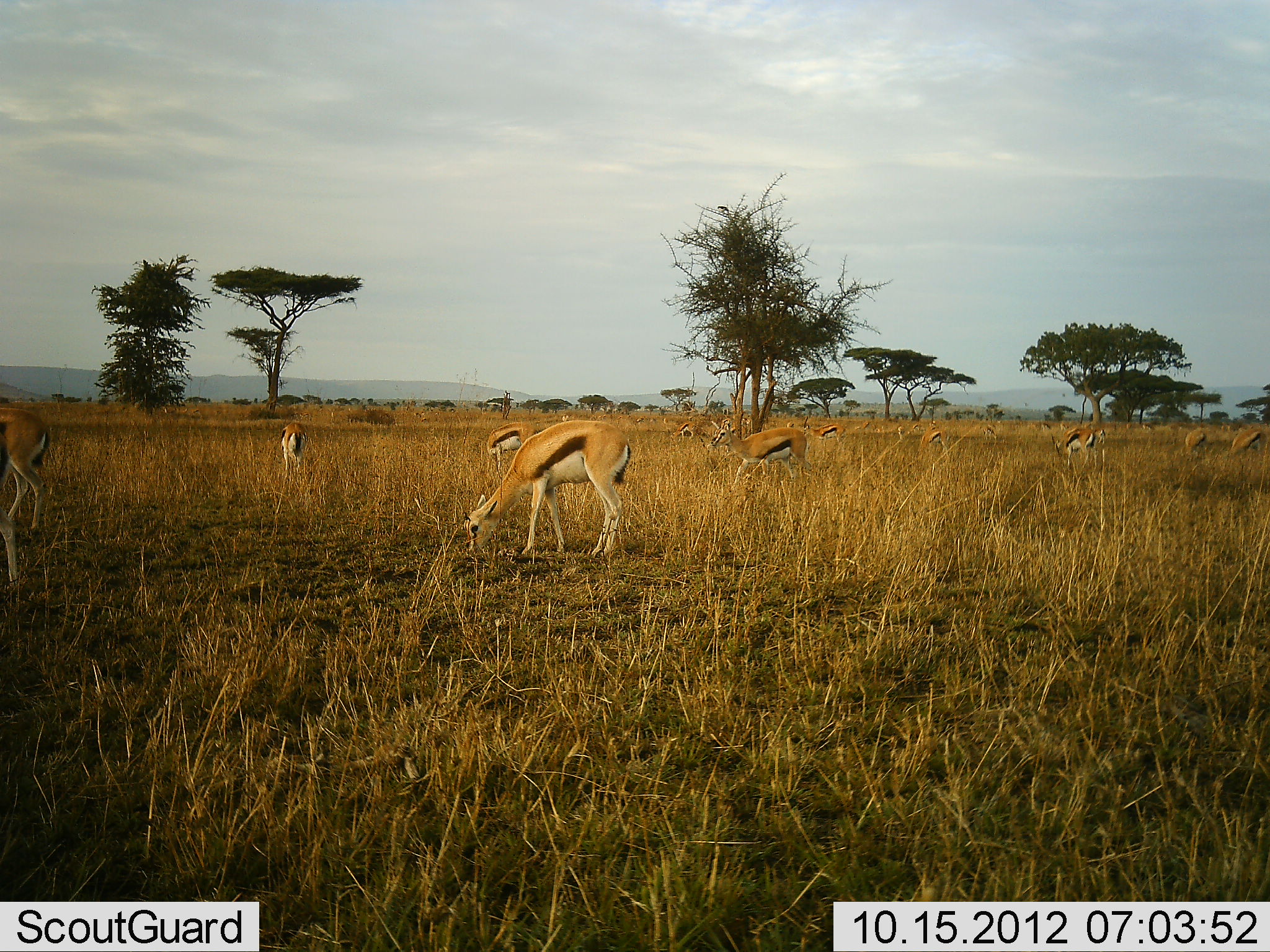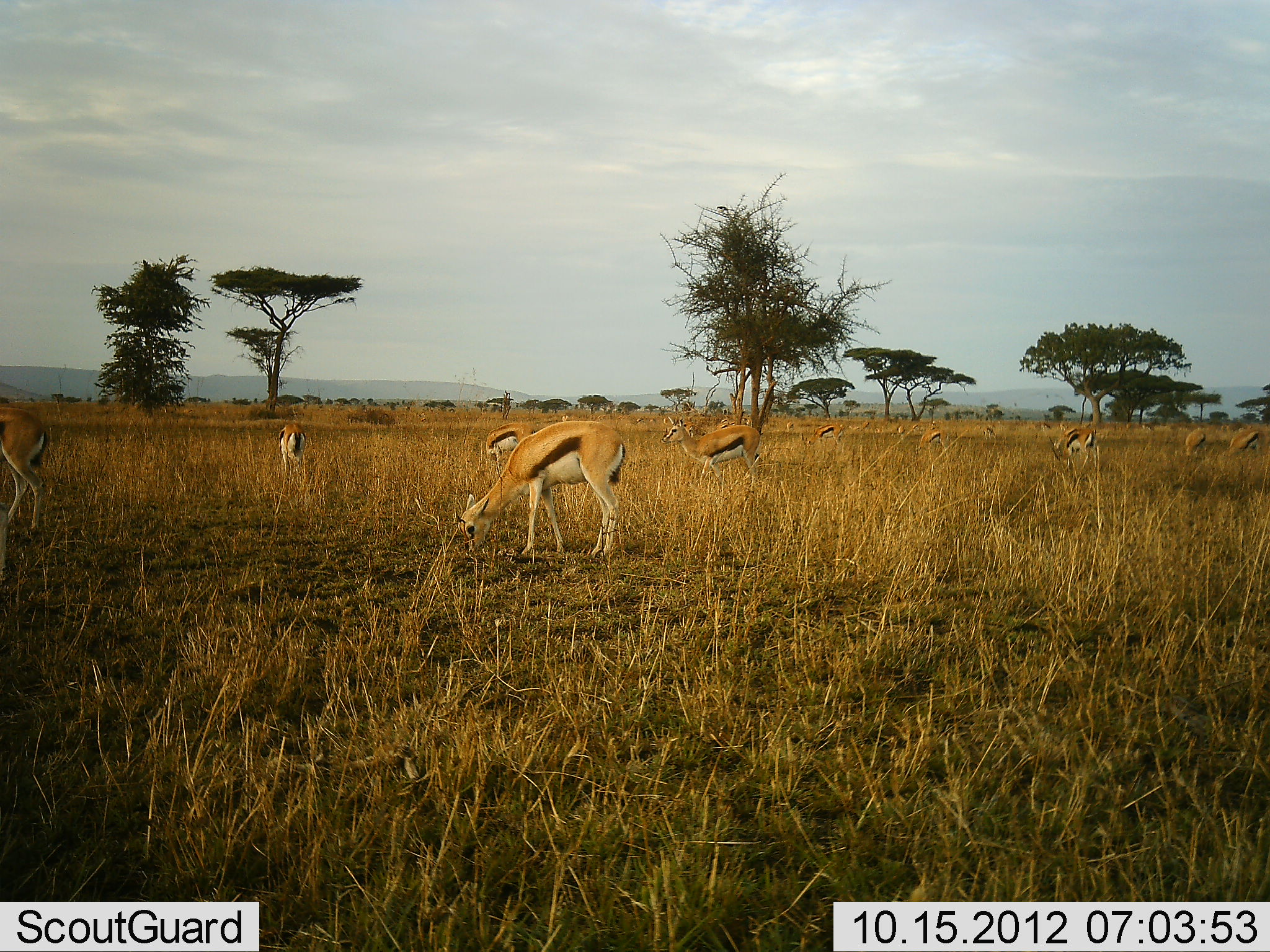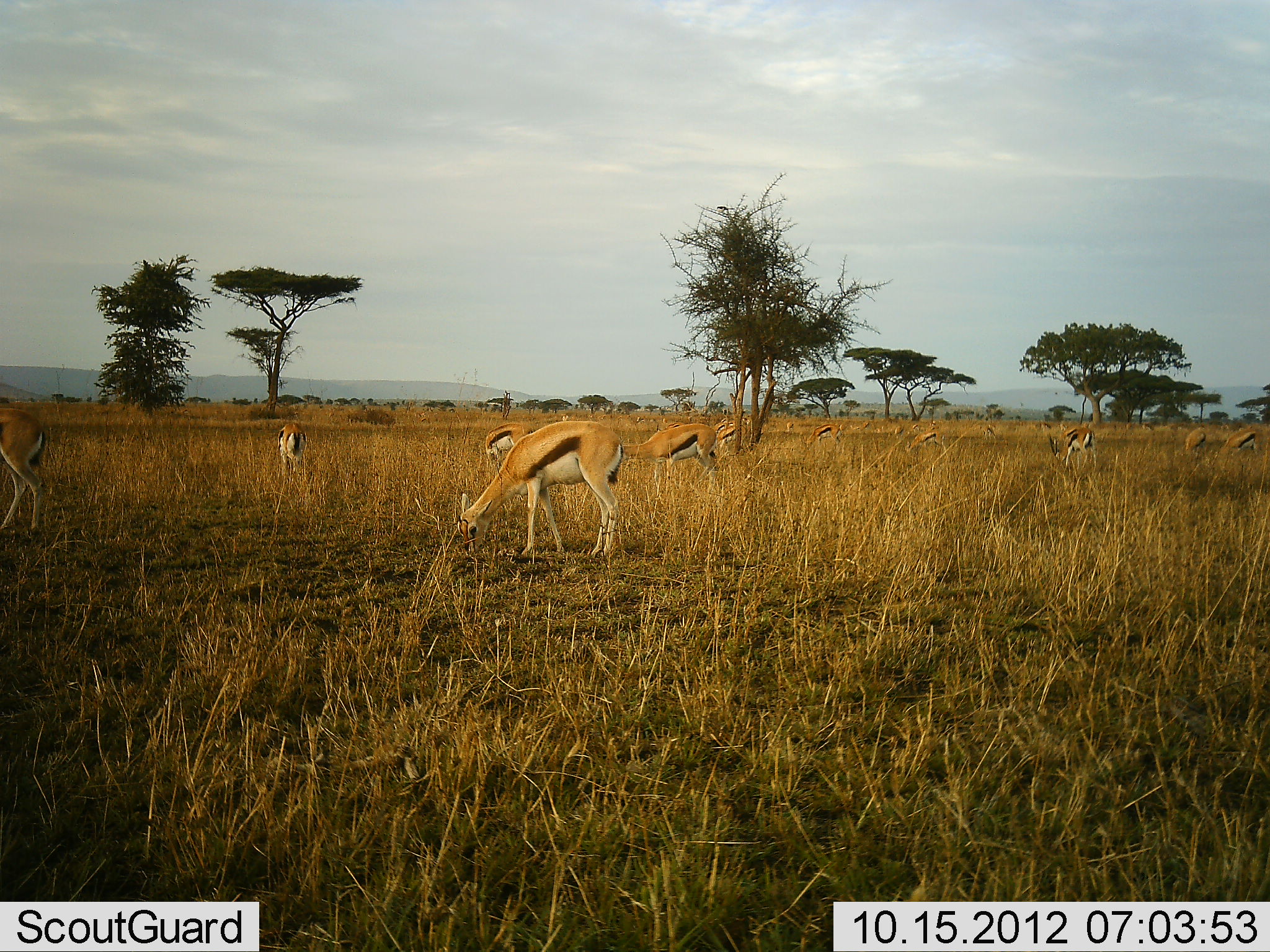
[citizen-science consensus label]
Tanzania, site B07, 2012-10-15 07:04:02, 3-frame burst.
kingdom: Animalia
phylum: Chordata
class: Mammalia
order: Artiodactyla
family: Bovidae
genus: Eudorcas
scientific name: Eudorcas thomsonii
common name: thomson's gazelle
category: gazellethomsons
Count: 11-50.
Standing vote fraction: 40%.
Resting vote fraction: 0%.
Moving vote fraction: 50%.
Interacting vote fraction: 0%.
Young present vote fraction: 0%.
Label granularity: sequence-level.